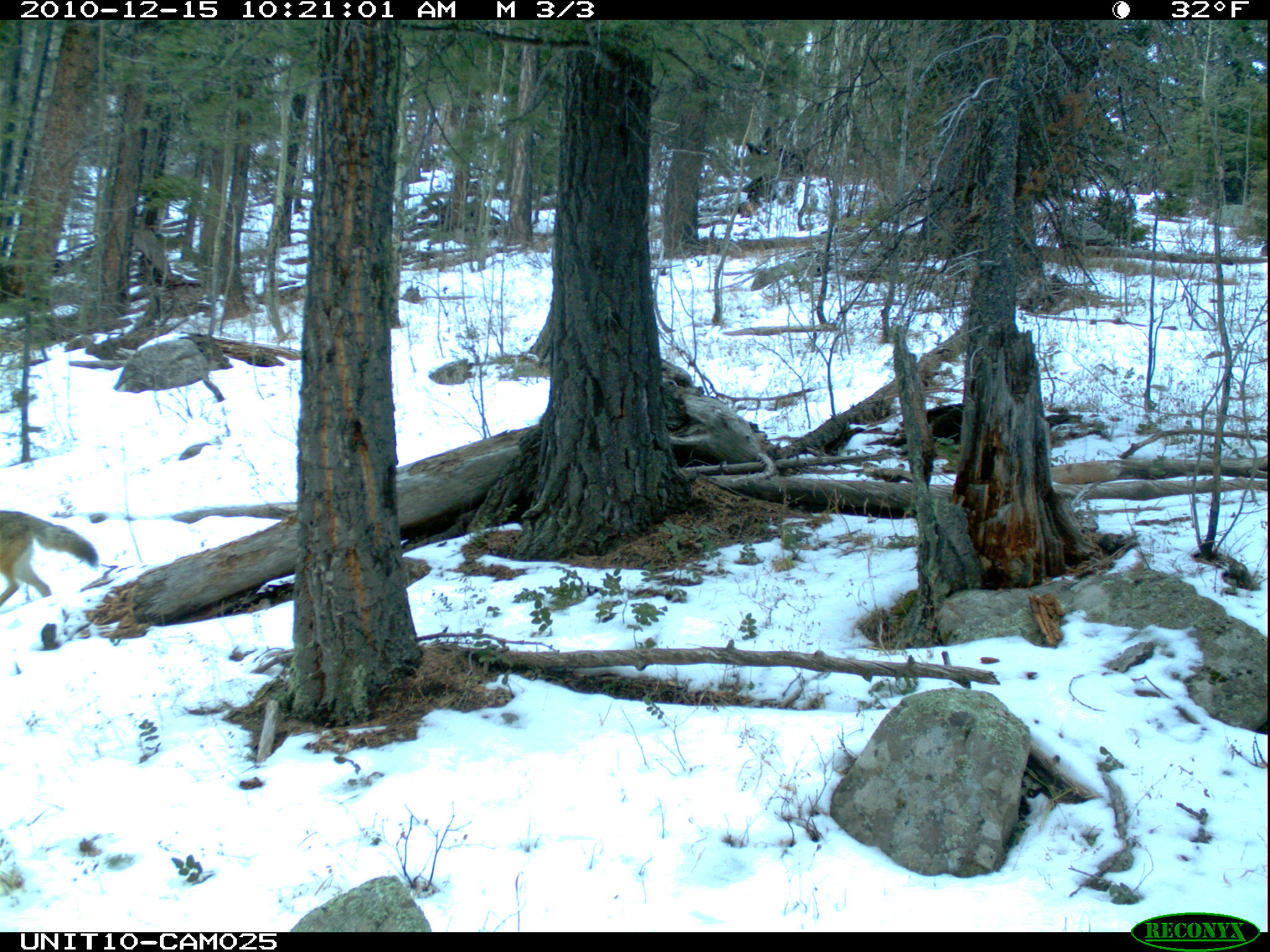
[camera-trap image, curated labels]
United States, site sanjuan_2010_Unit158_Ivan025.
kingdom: Animalia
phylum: Chordata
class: Mammalia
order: Carnivora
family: Canidae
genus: Canis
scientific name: Canis latrans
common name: coyote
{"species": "Canis latrans (coyote)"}